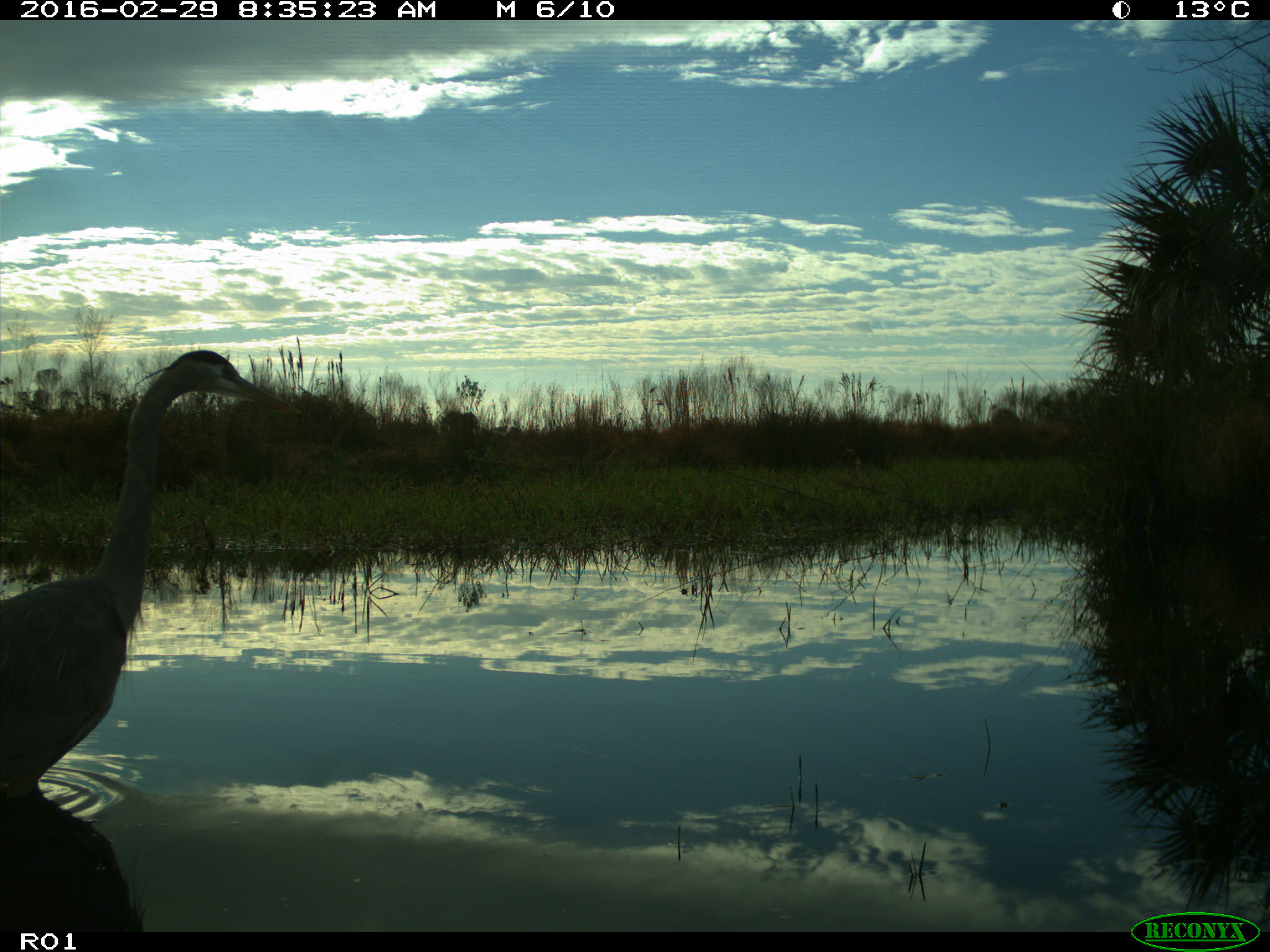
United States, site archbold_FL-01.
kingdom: Animalia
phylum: Chordata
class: Aves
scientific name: Aves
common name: birds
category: unidentified bird